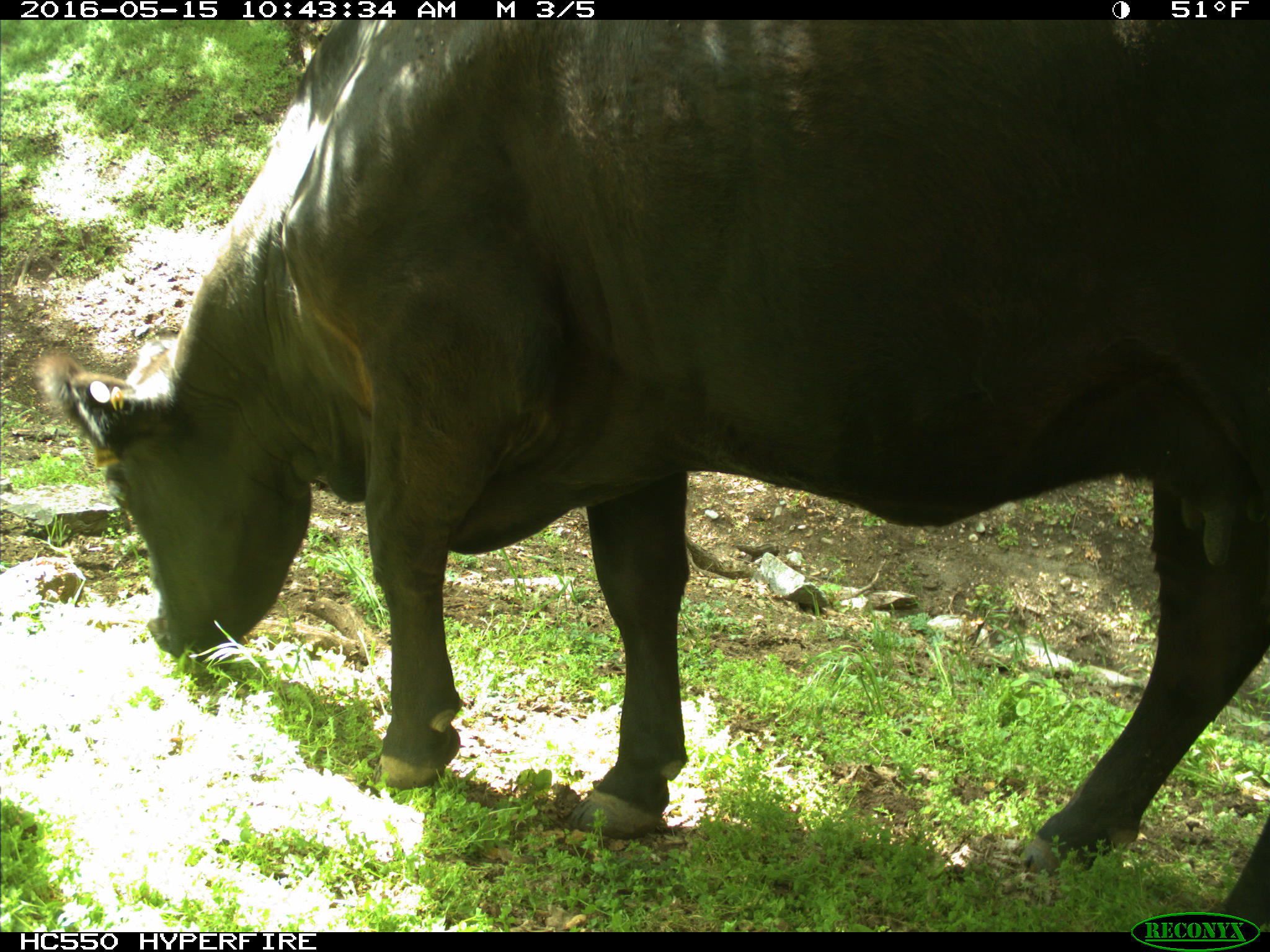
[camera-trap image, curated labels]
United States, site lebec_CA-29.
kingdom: Animalia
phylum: Chordata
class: Mammalia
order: Artiodactyla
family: Bovidae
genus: Bos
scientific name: Bos taurus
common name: domestic cow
Bos taurus (domestic cow).